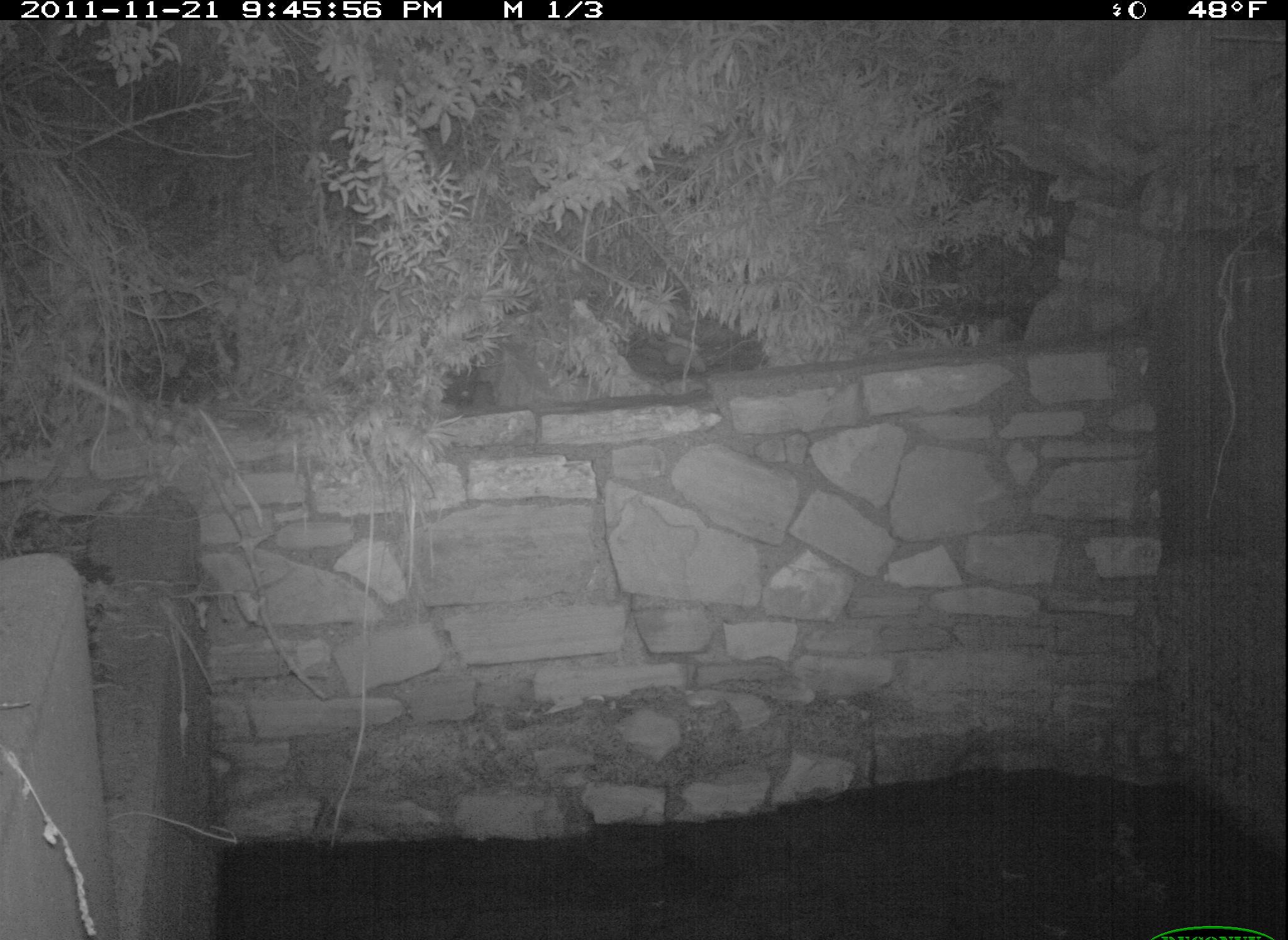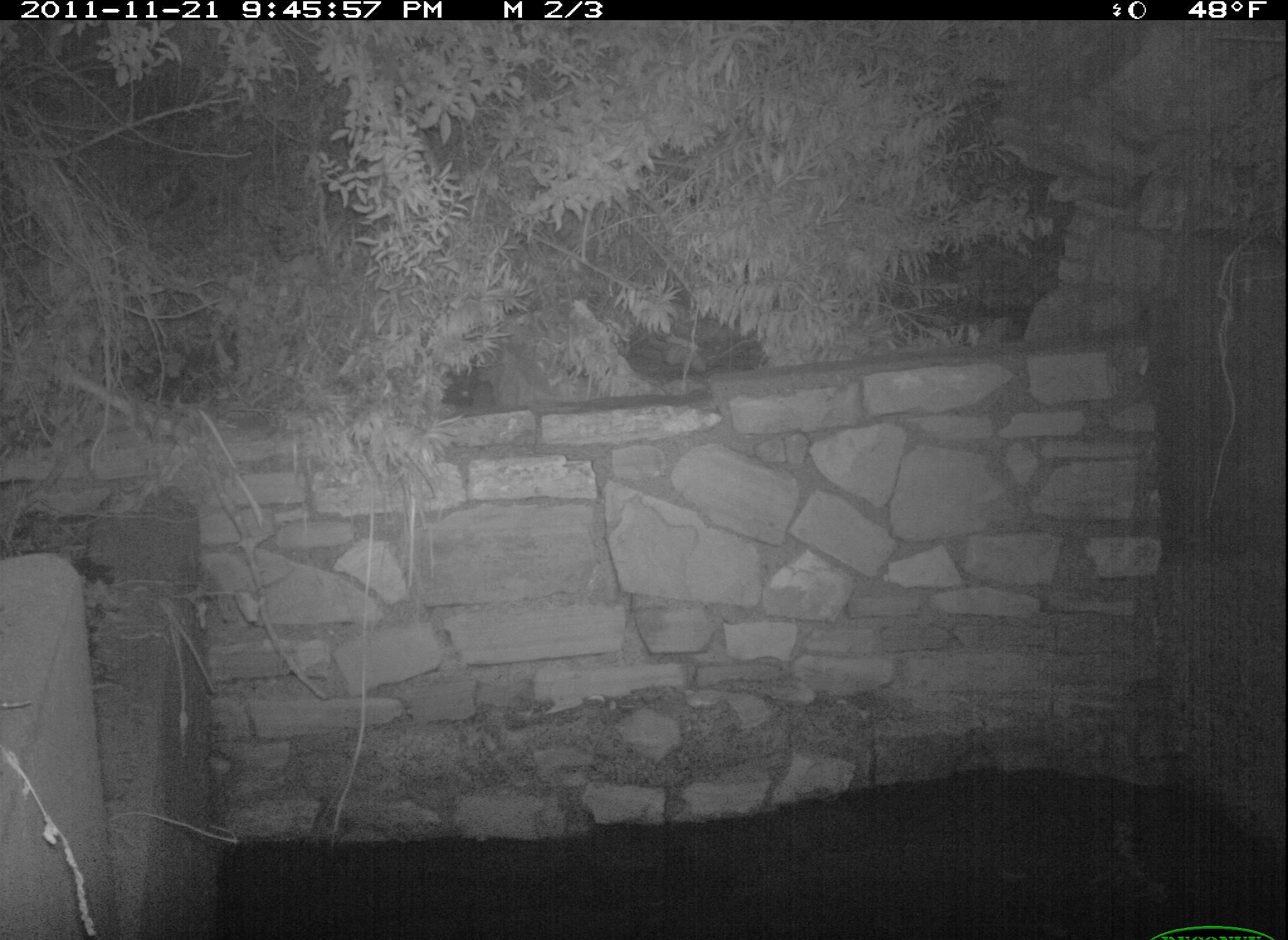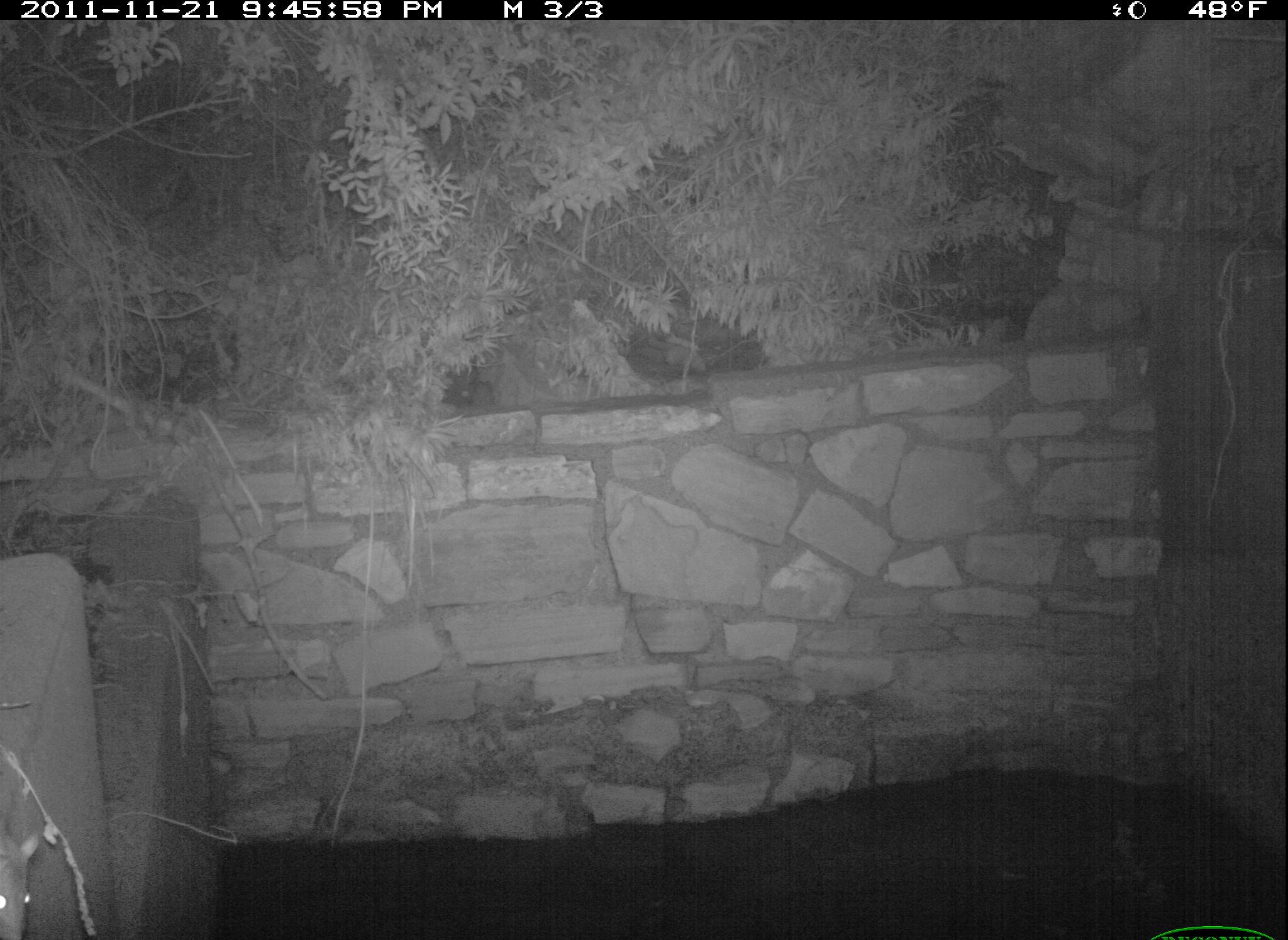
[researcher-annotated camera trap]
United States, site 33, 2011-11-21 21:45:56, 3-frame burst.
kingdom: Animalia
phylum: Chordata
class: Mammalia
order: Rodentia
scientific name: Rodentia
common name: rodent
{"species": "rodent (Rodentia)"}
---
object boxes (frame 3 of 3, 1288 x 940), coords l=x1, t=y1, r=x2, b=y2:
rodent: l=0, t=826, r=47, b=940